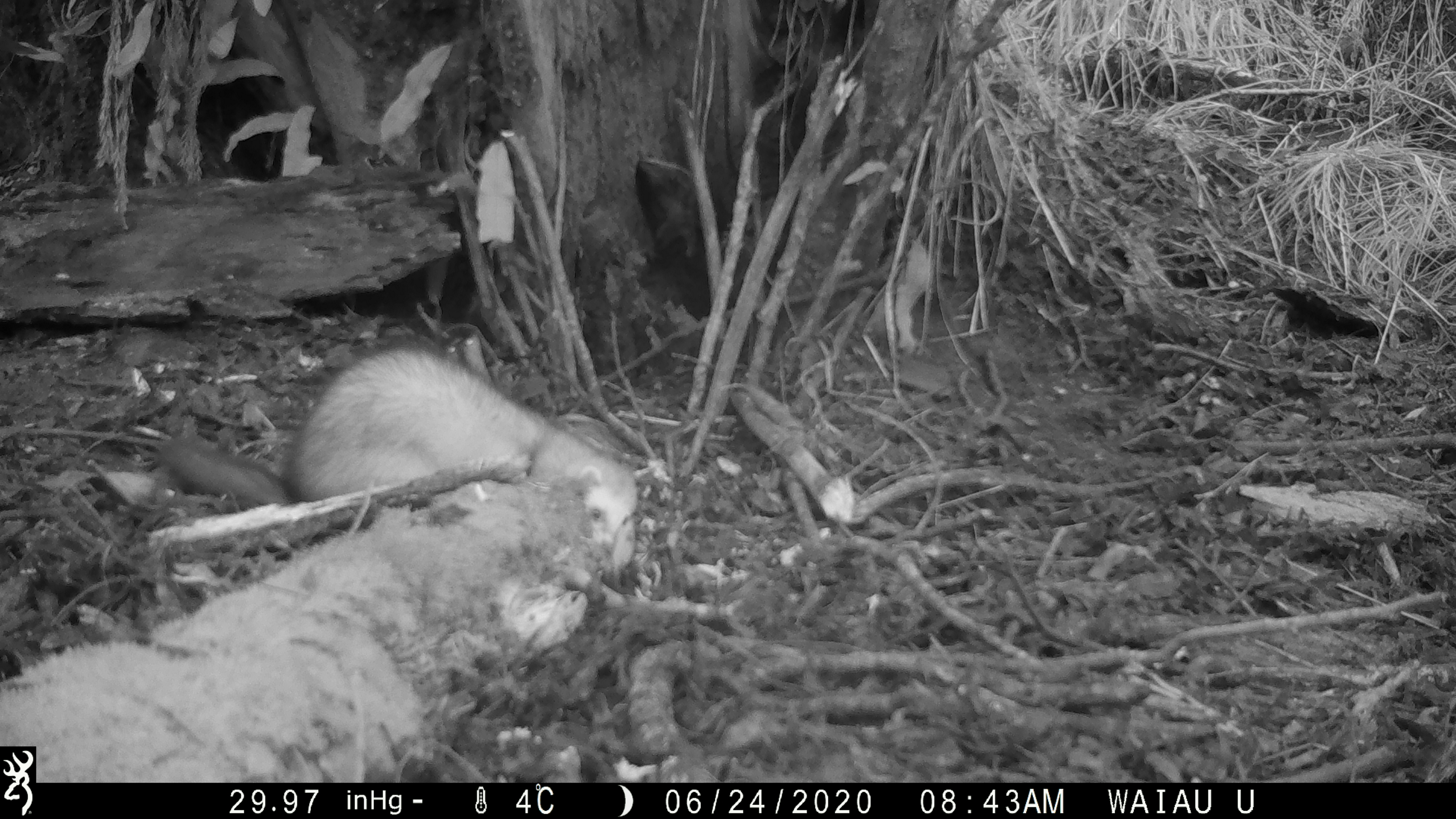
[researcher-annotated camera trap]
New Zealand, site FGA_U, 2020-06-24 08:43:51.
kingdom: Animalia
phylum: Chordata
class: Mammalia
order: Carnivora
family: Mustelidae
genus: Mustela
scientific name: Mustela furo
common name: ferret